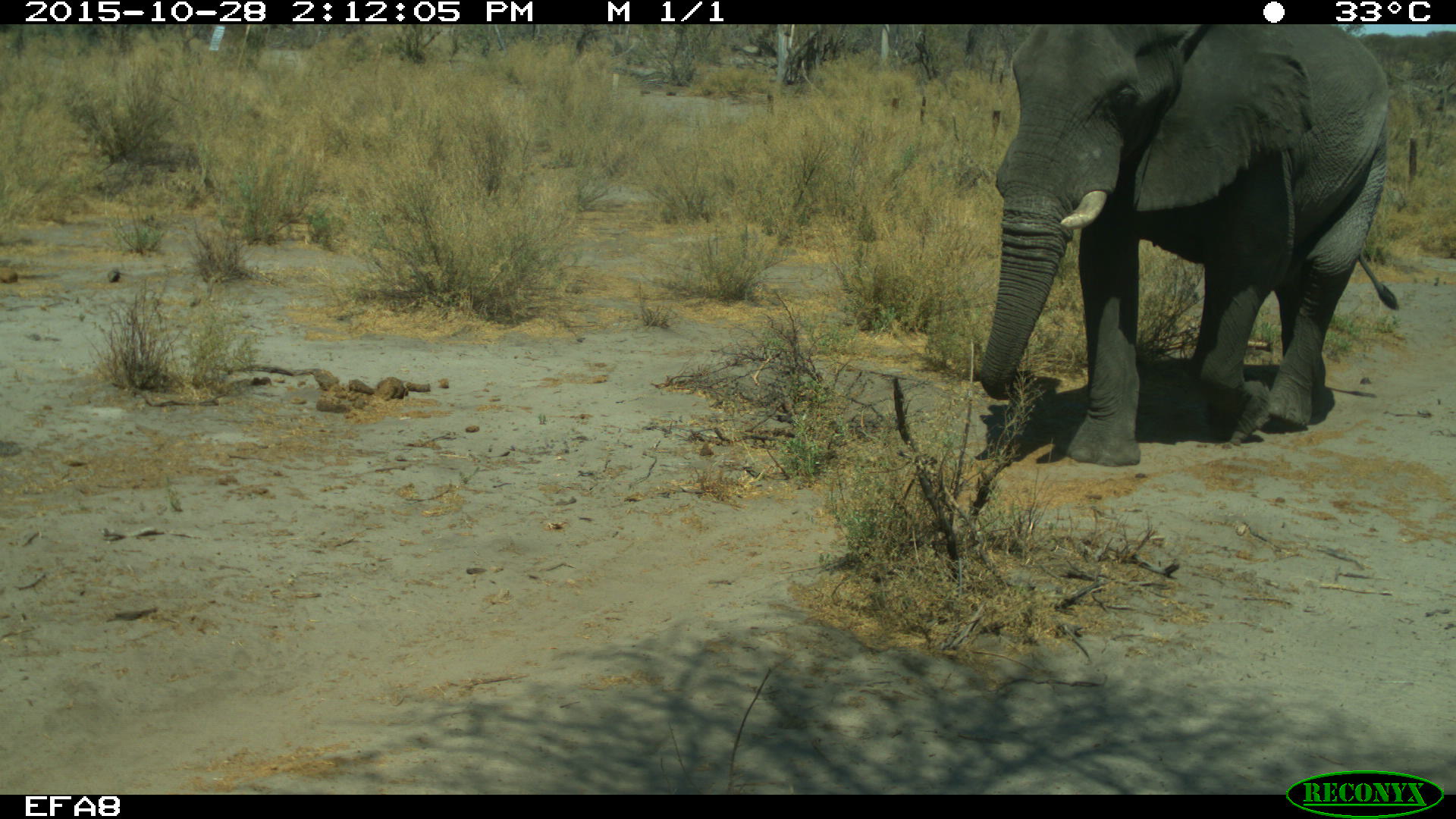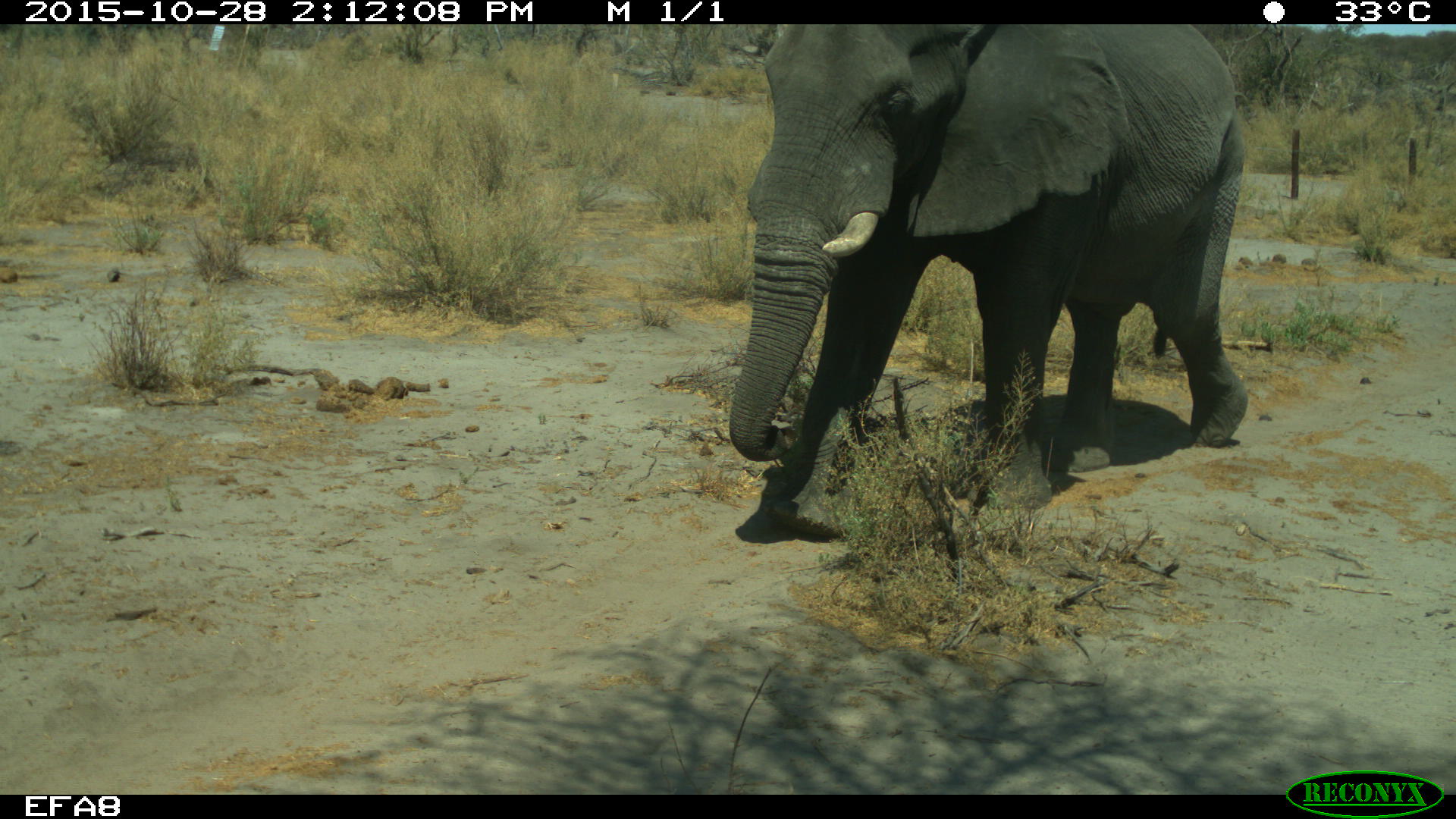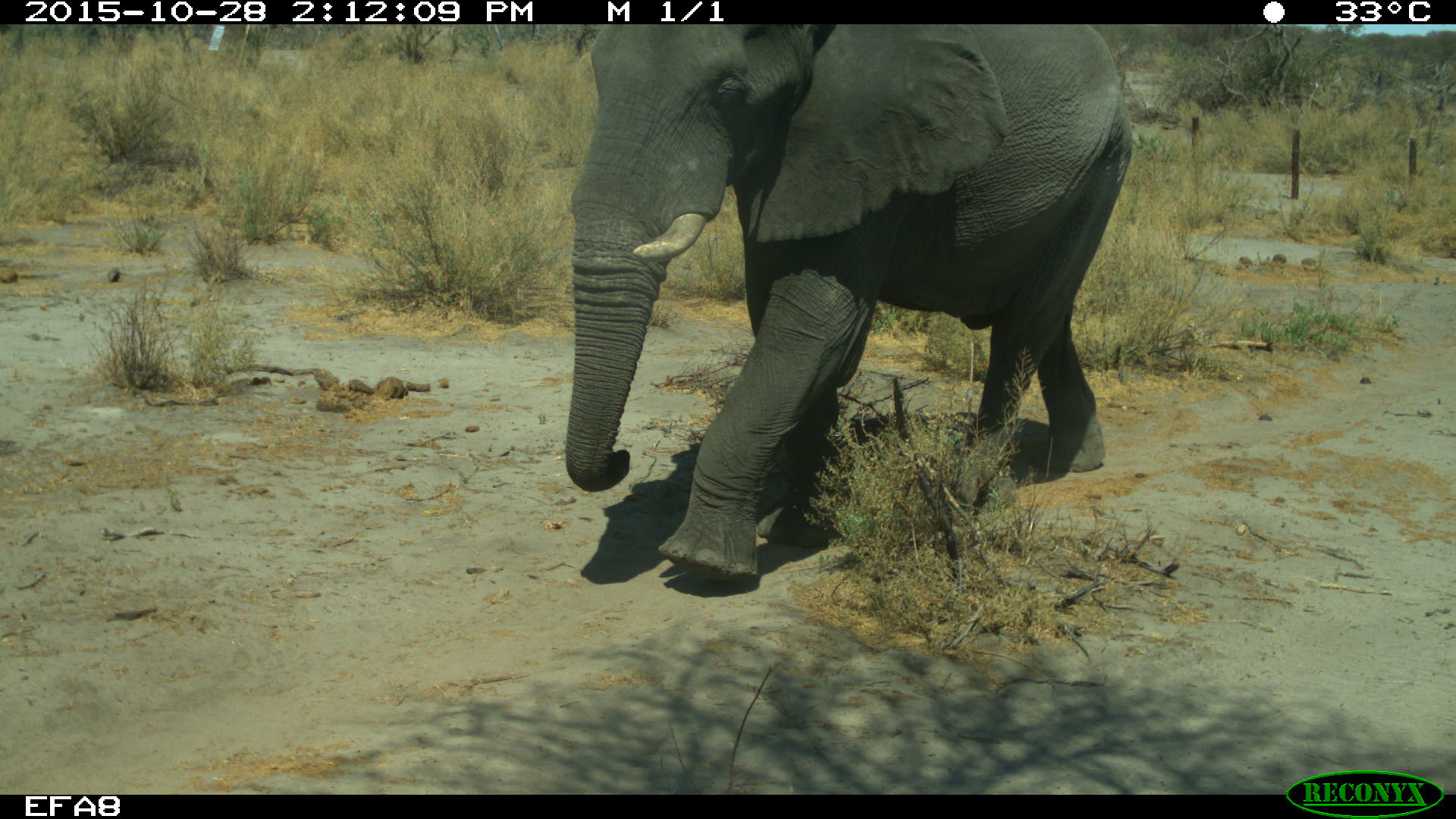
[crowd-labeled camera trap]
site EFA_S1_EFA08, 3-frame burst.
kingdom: Animalia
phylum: Chordata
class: Mammalia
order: Proboscidea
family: Elephantidae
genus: Loxodonta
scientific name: Loxodonta africana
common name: african bush elephant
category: elephant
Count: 1.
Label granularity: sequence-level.